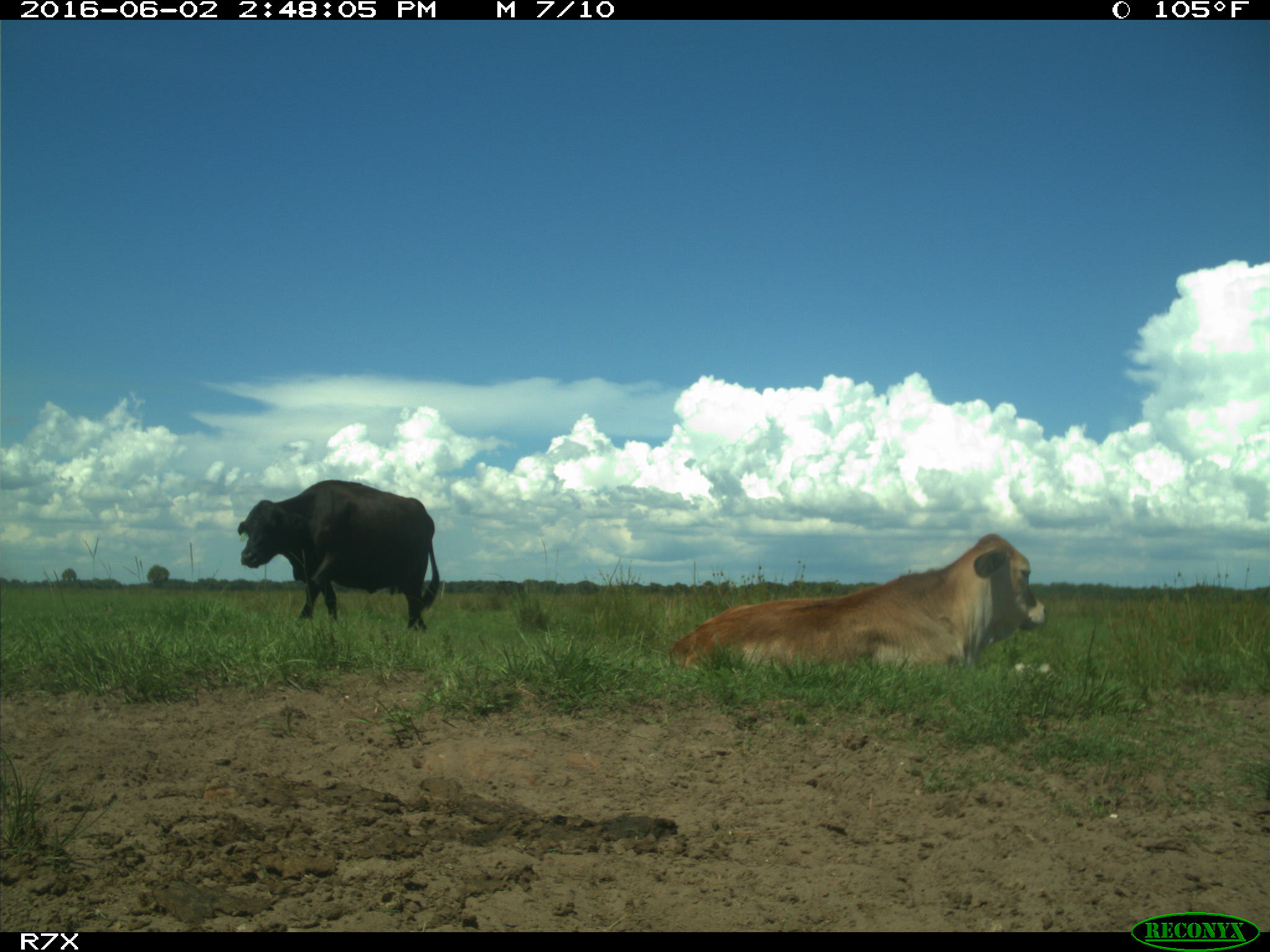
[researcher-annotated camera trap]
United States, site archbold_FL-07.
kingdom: Animalia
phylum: Chordata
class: Mammalia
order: Artiodactyla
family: Bovidae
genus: Bos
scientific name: Bos taurus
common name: domestic cow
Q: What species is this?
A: Bos taurus (domestic cow).